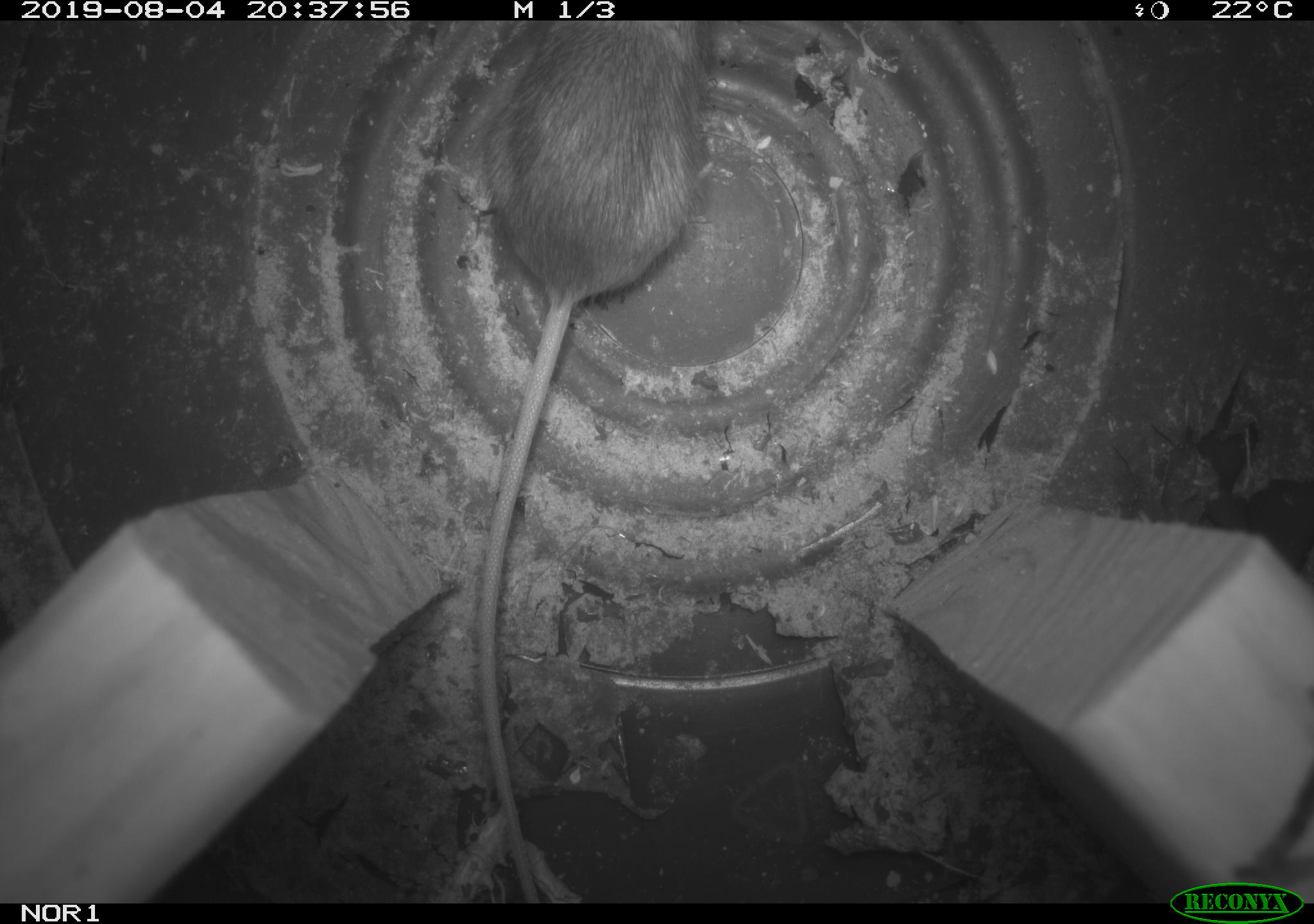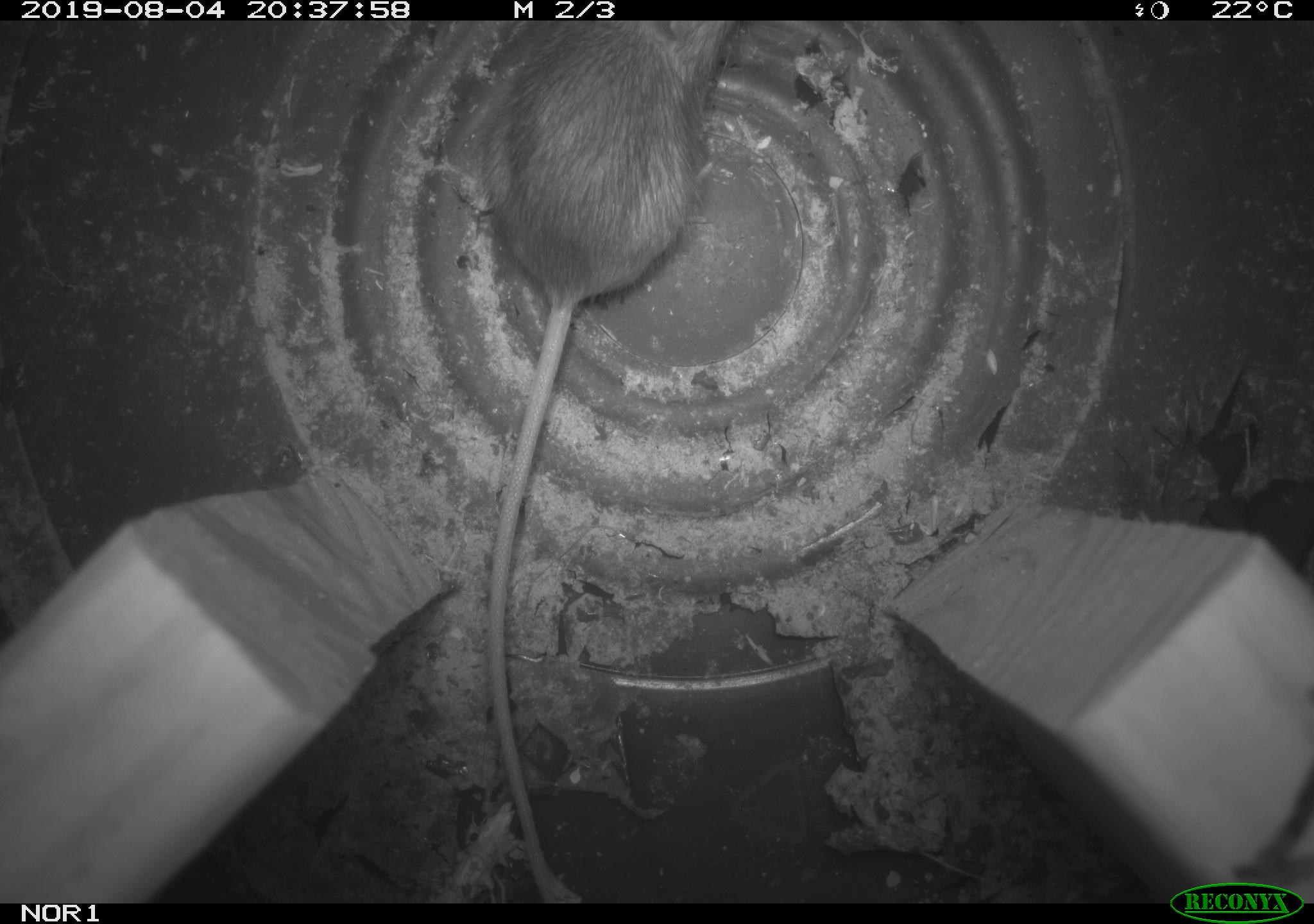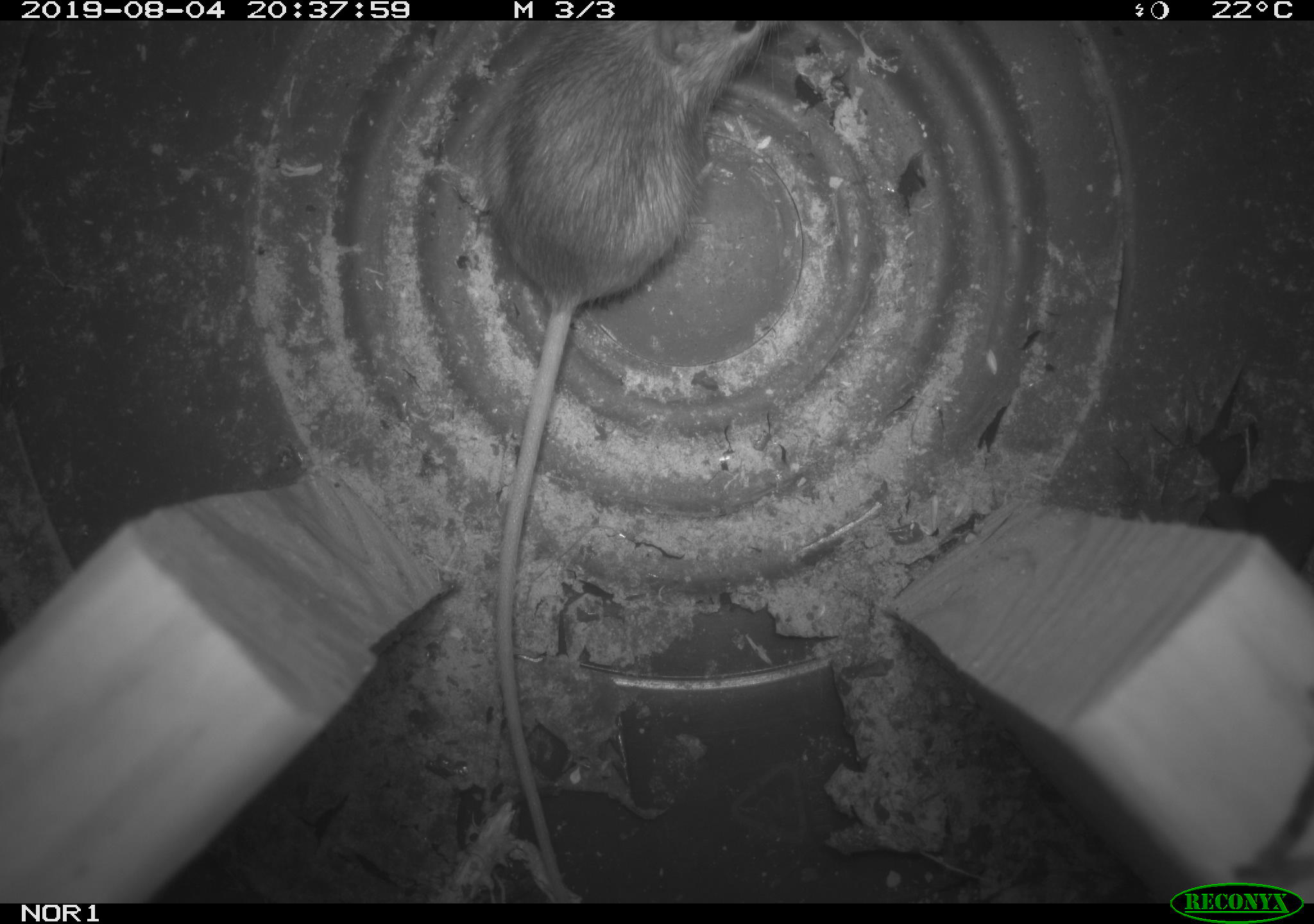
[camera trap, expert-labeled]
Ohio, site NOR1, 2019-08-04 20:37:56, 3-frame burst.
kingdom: Animalia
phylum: Chordata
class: Mammalia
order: Rodentia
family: Zapodidae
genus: Napaeozapus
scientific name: Napaeozapus insignis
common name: woodland jumping mouse